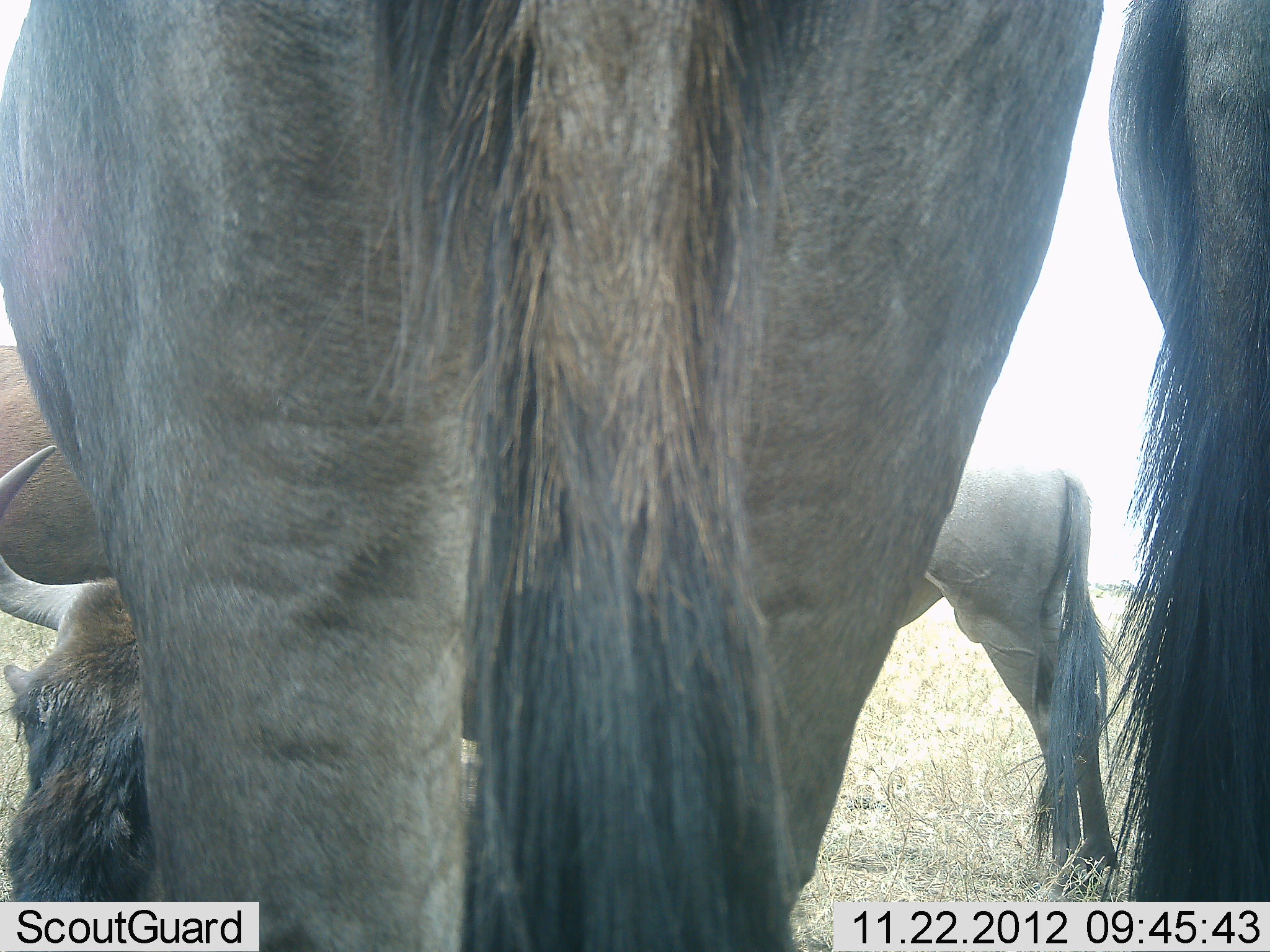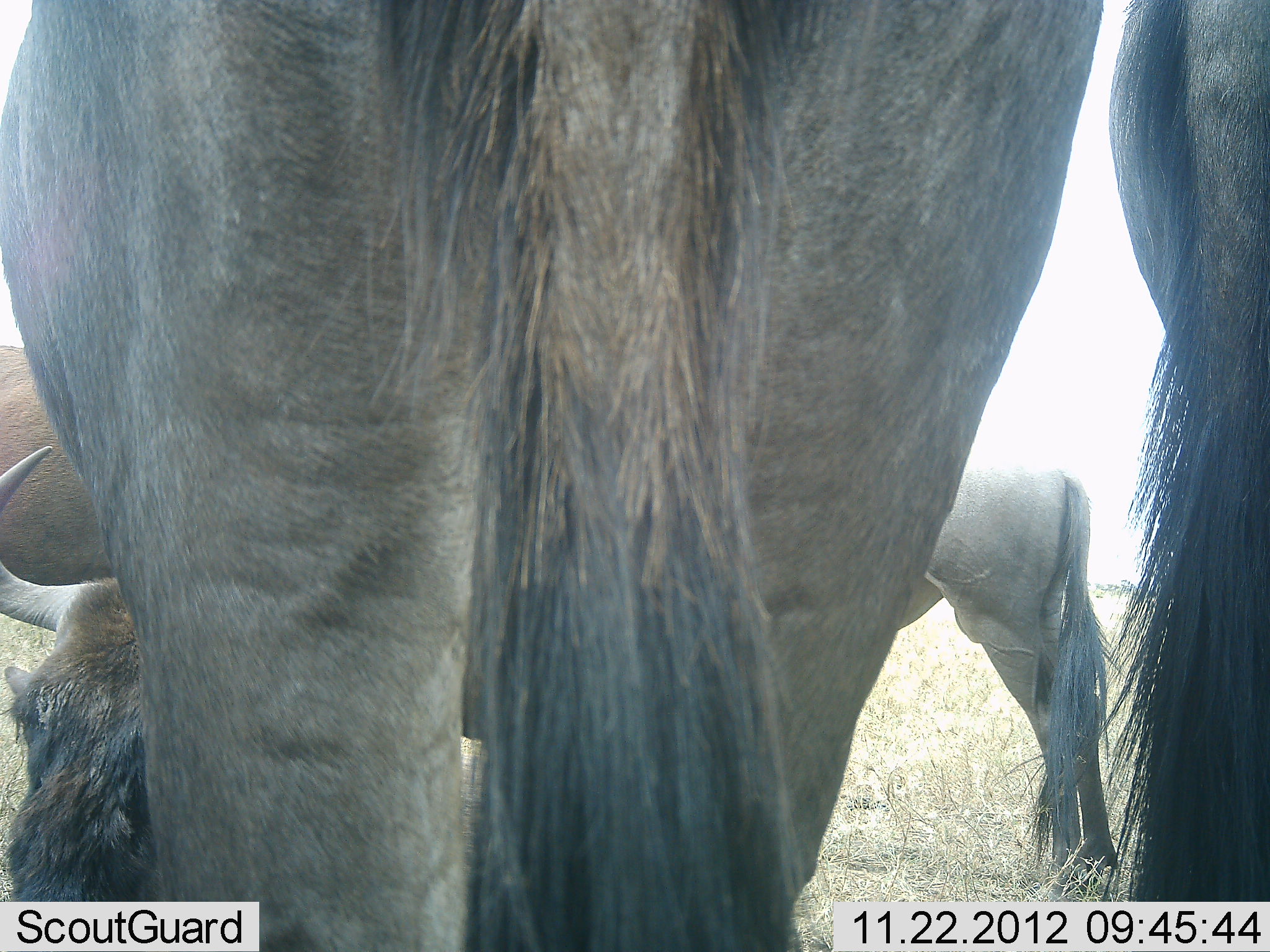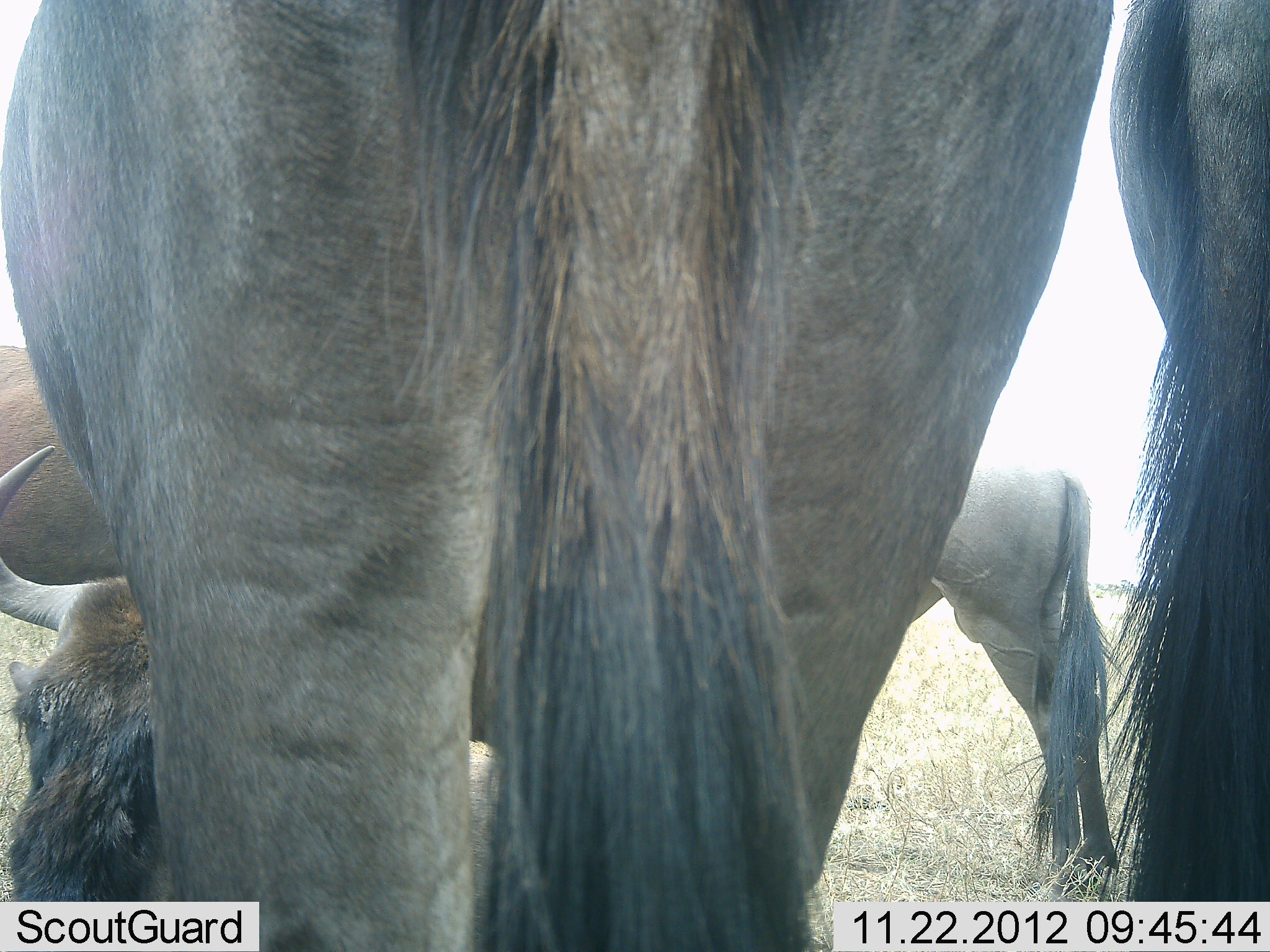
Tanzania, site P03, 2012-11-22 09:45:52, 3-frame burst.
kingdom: Animalia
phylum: Chordata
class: Mammalia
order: Artiodactyla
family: Bovidae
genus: Connochaetes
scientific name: Connochaetes taurinus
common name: blue wildebeest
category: wildebeest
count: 5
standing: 100%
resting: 50%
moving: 0%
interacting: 0%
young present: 10%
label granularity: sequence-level